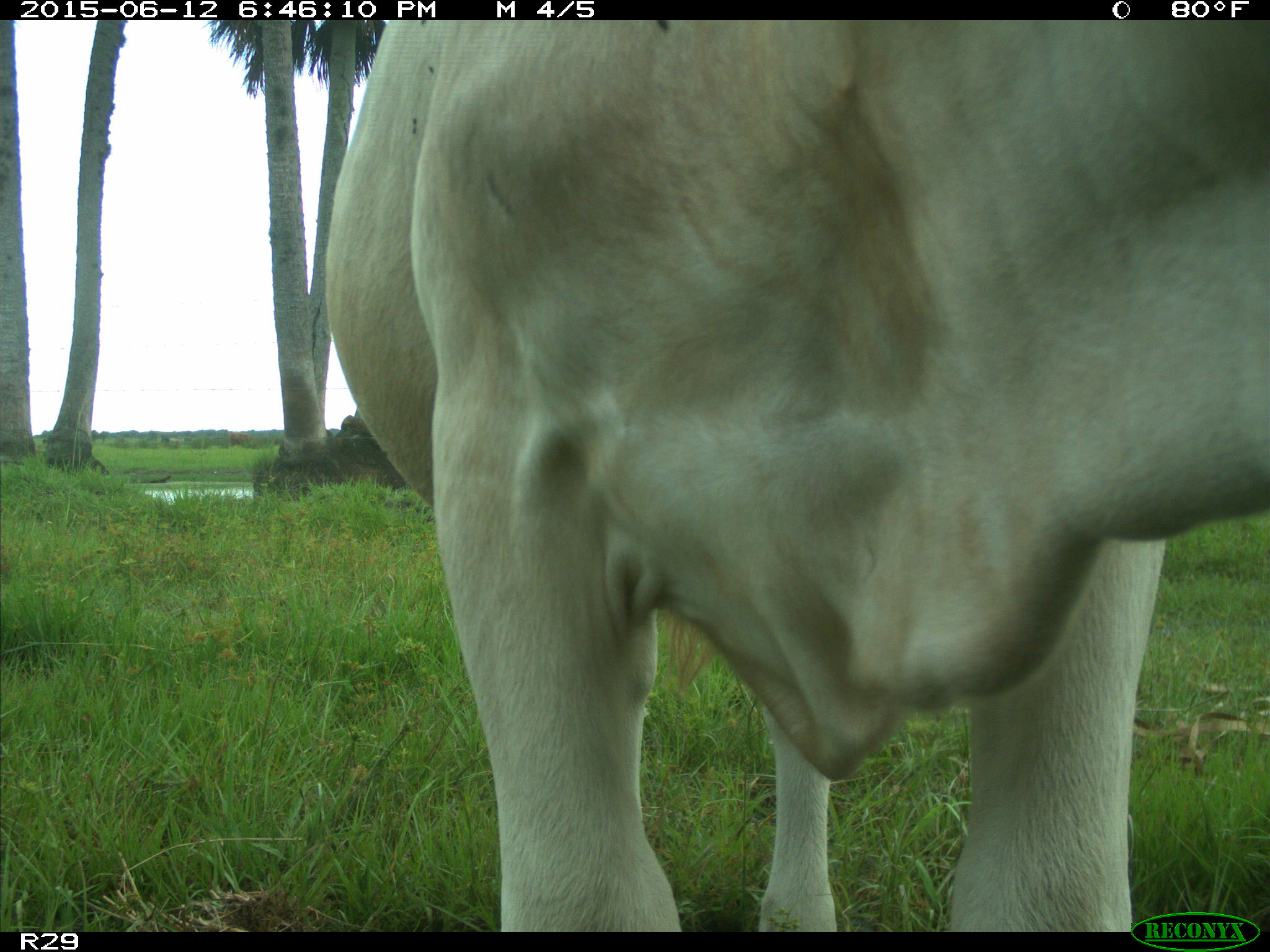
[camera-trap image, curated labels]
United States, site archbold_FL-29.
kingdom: Animalia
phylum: Chordata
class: Mammalia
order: Artiodactyla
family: Bovidae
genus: Bos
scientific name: Bos taurus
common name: domestic cow